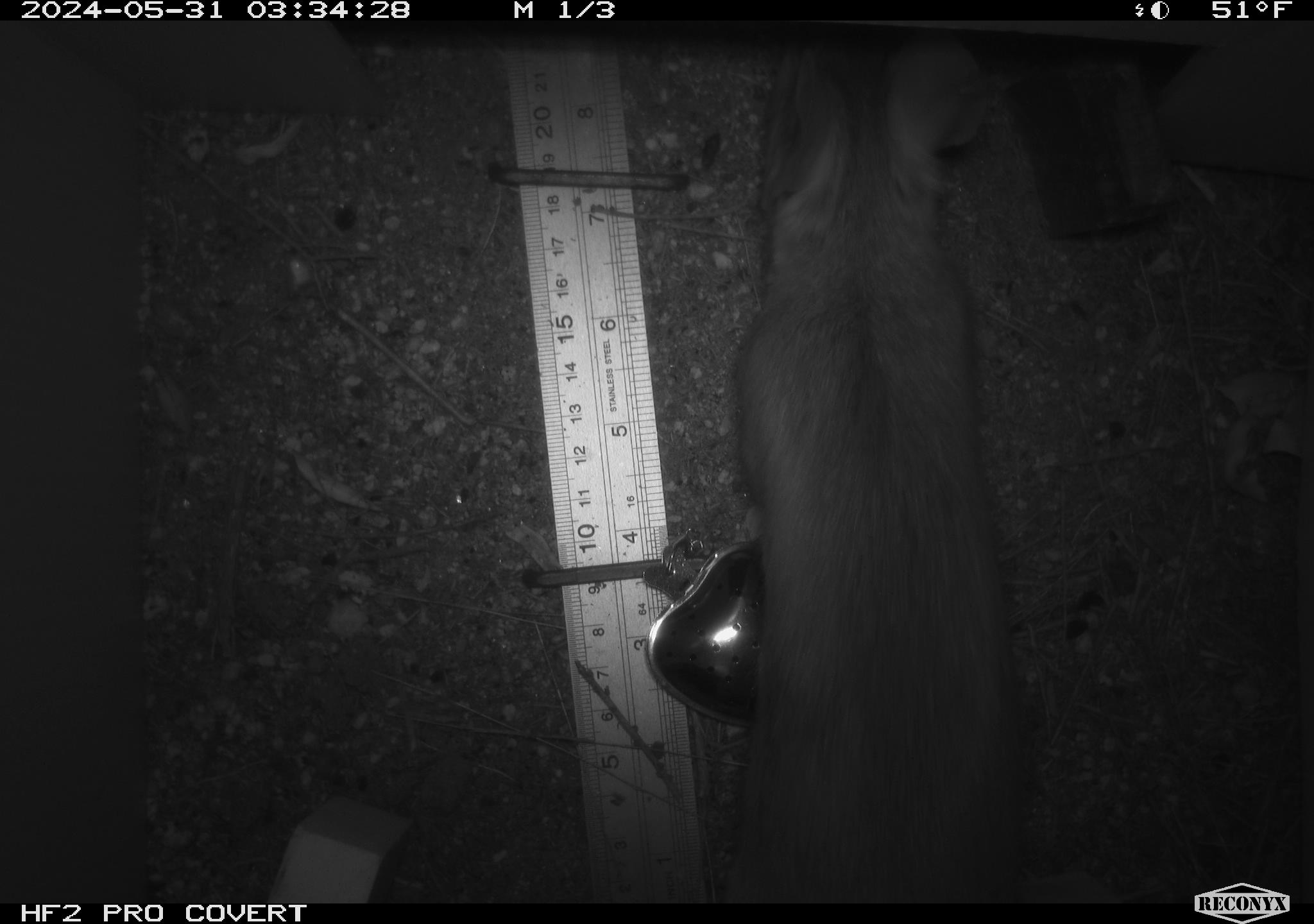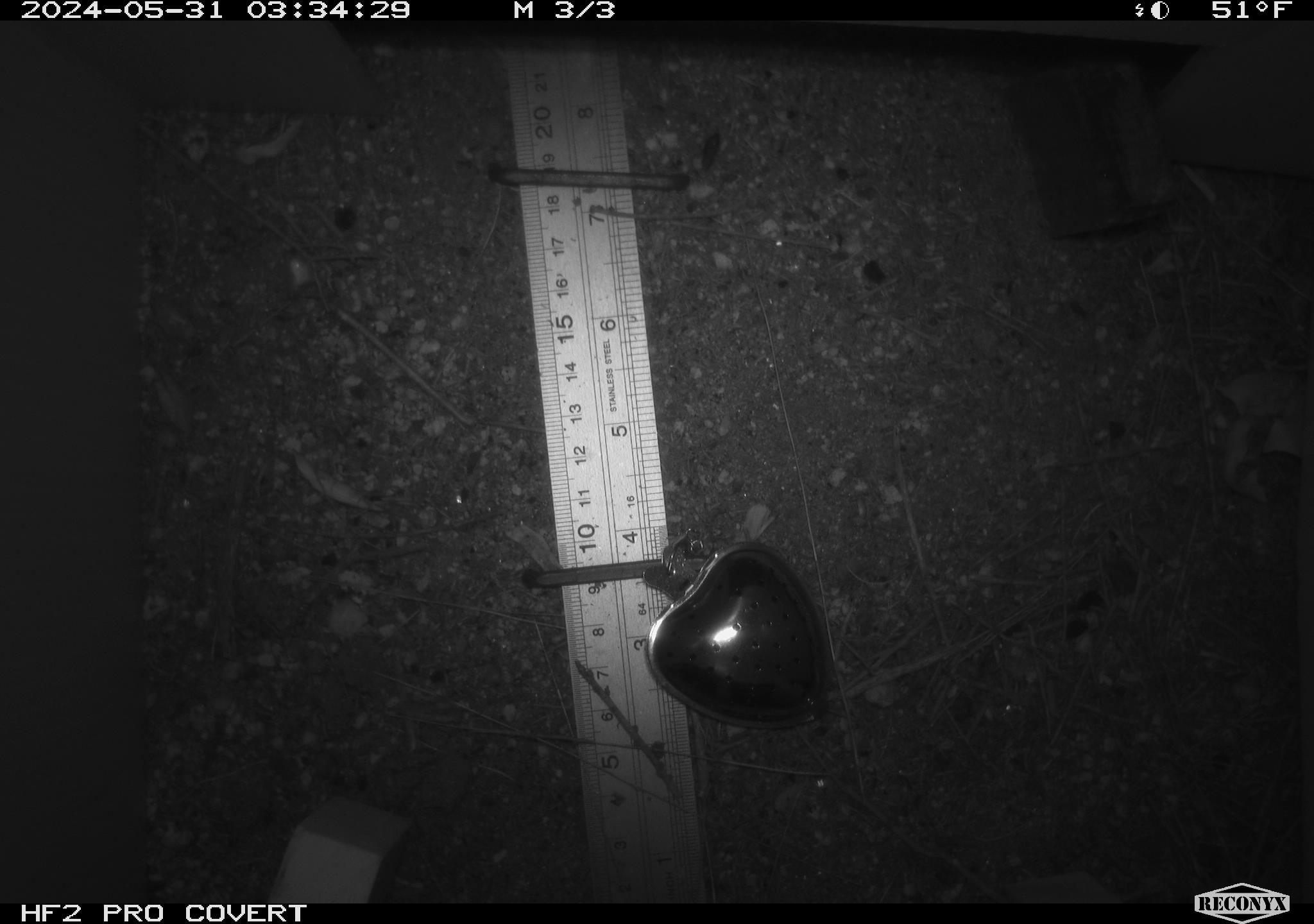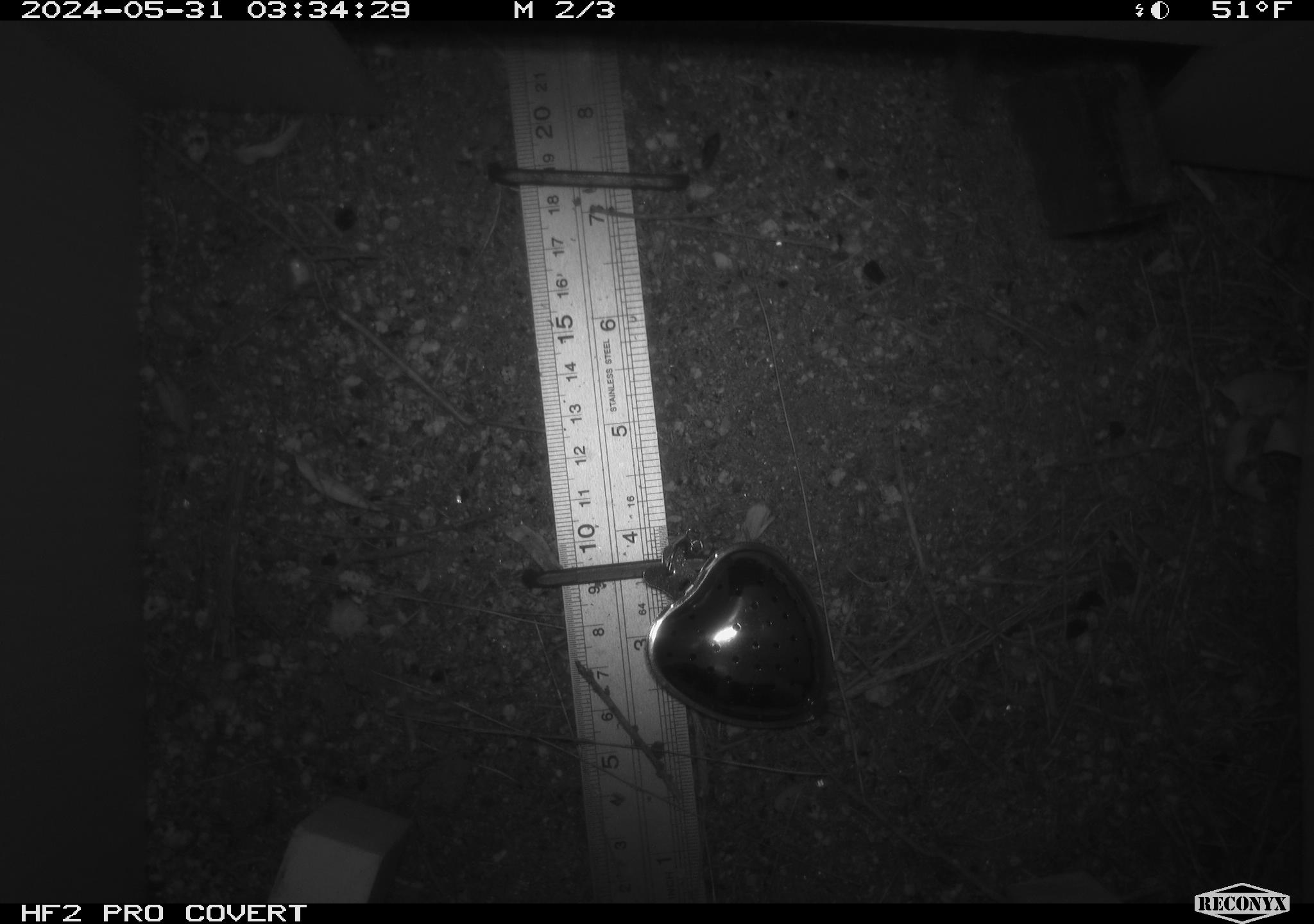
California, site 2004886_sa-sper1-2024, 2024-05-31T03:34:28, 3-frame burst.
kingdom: Animalia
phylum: Chordata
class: Mammalia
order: Rodentia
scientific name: Rodentia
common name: woodrat or rat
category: woodrat or rat species